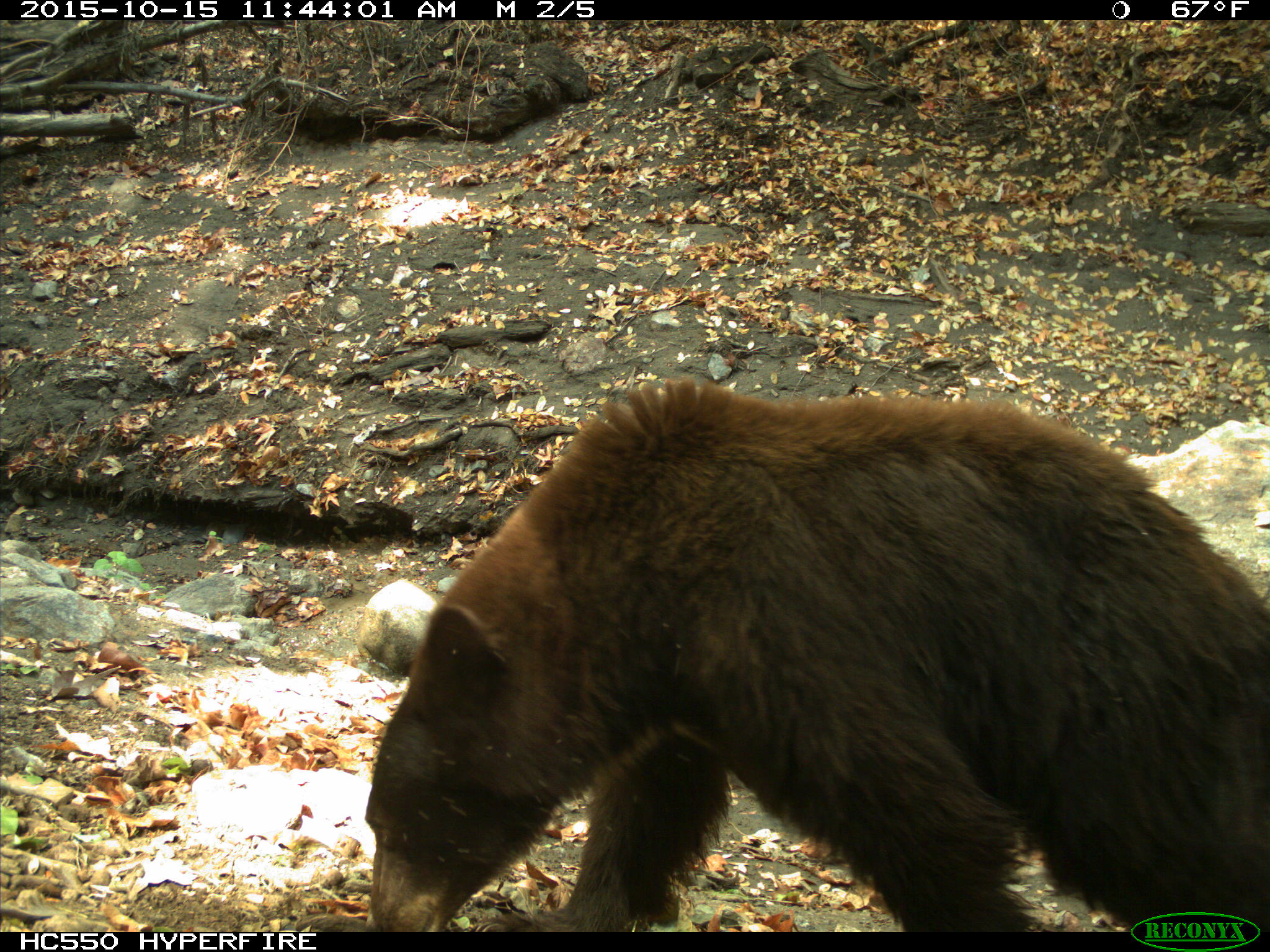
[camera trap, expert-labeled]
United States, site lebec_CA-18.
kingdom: Animalia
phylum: Chordata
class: Mammalia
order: Carnivora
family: Ursidae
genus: Ursus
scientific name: Ursus americanus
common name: american black bear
Ursus americanus (american black bear).